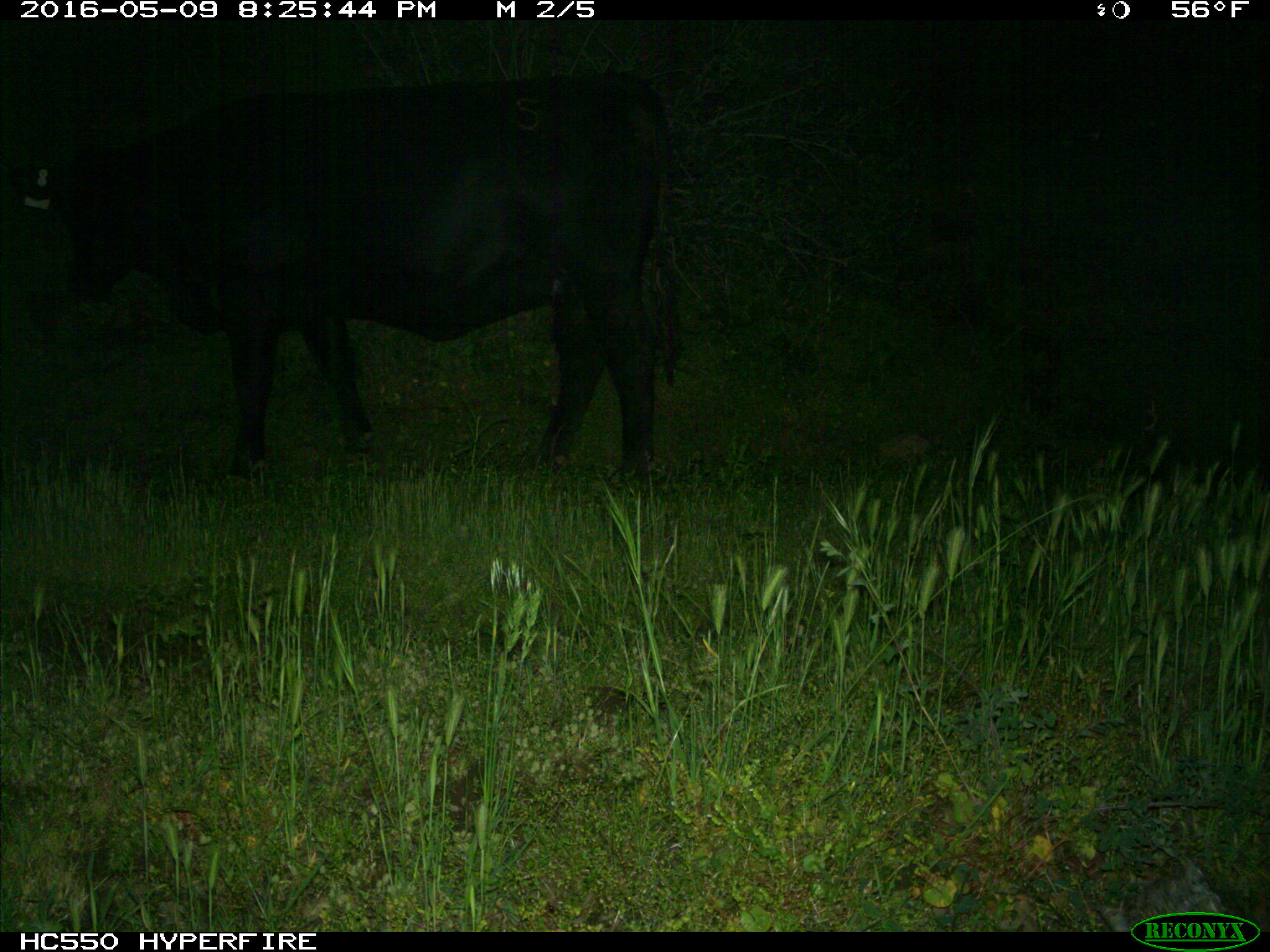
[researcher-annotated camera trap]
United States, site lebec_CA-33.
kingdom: Animalia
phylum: Chordata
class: Mammalia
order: Artiodactyla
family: Bovidae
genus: Bos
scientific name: Bos taurus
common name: domestic cow